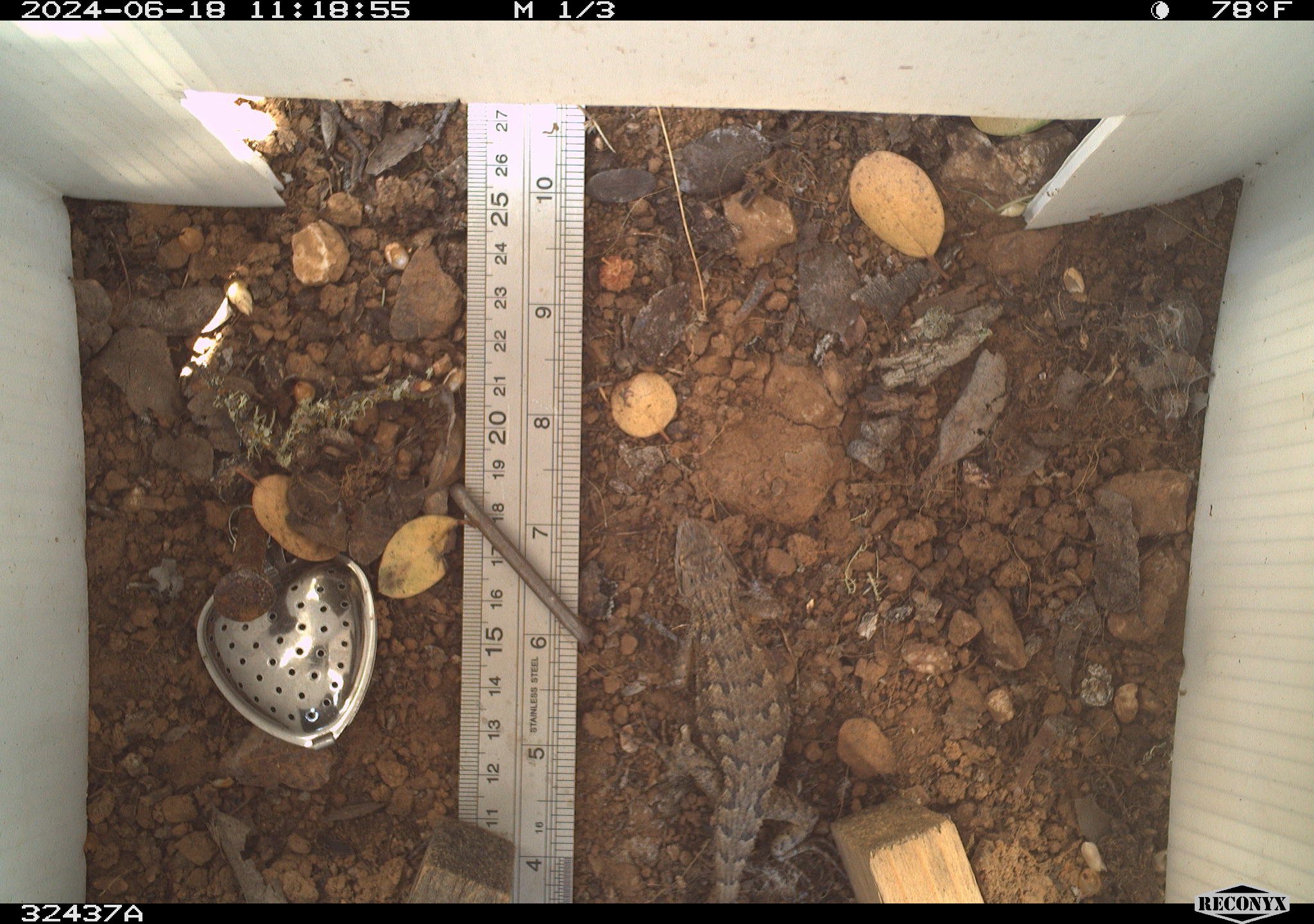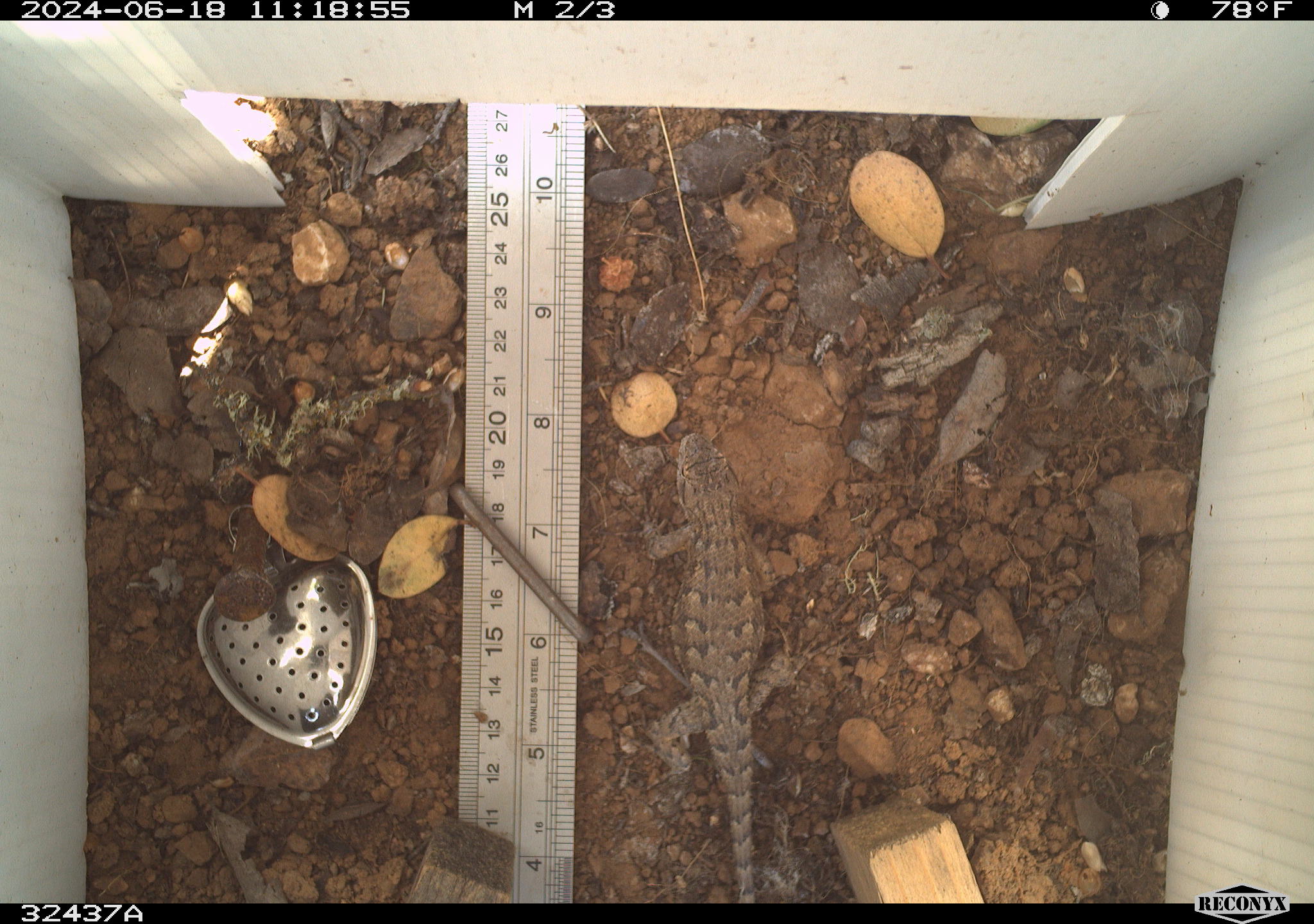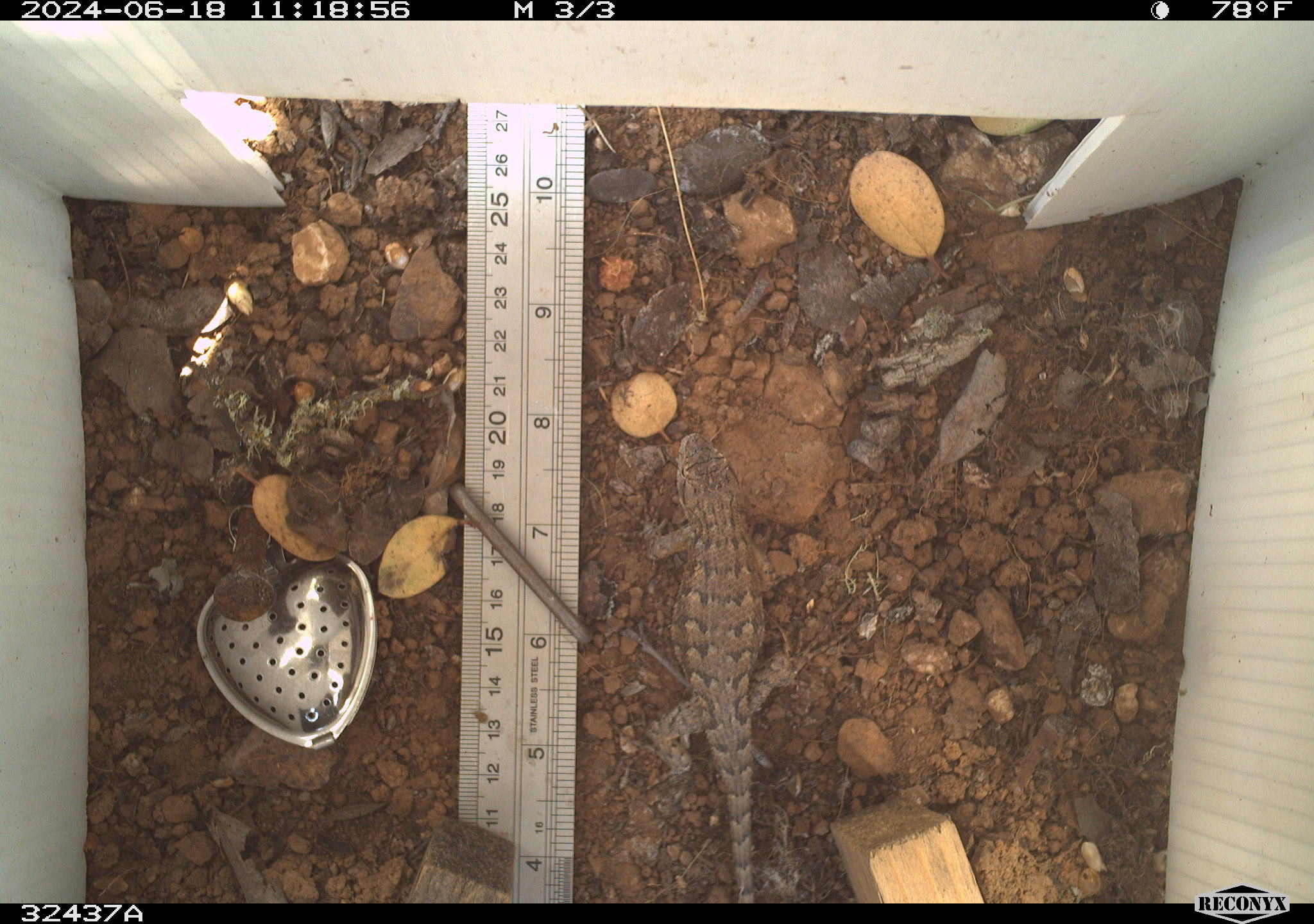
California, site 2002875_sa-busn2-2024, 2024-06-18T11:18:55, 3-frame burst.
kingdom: Animalia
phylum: Chordata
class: Reptilia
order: Squamata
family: Phrynosomatidae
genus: Sceloporus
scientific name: Sceloporus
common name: spiny lizards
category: sceloporus species